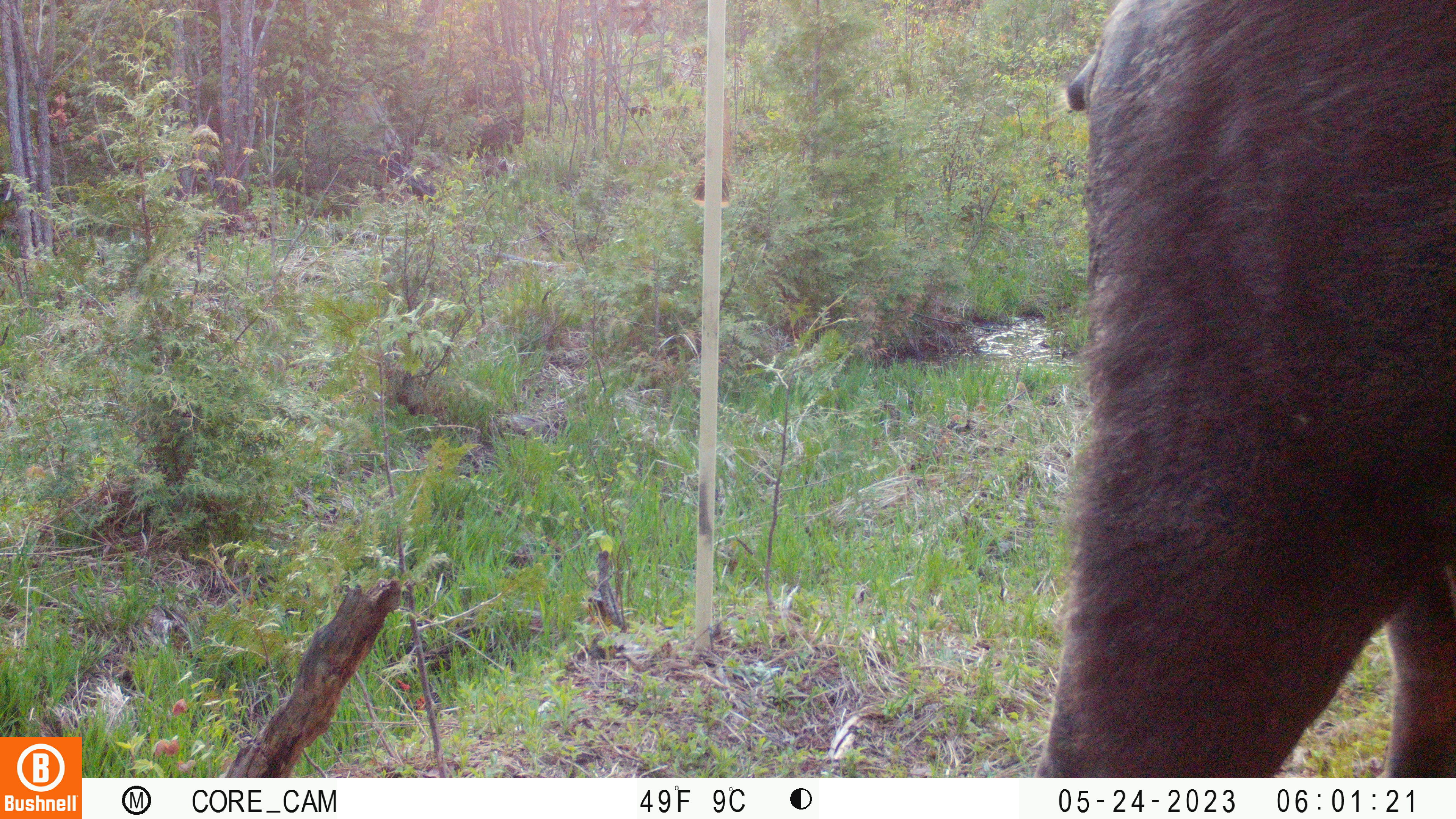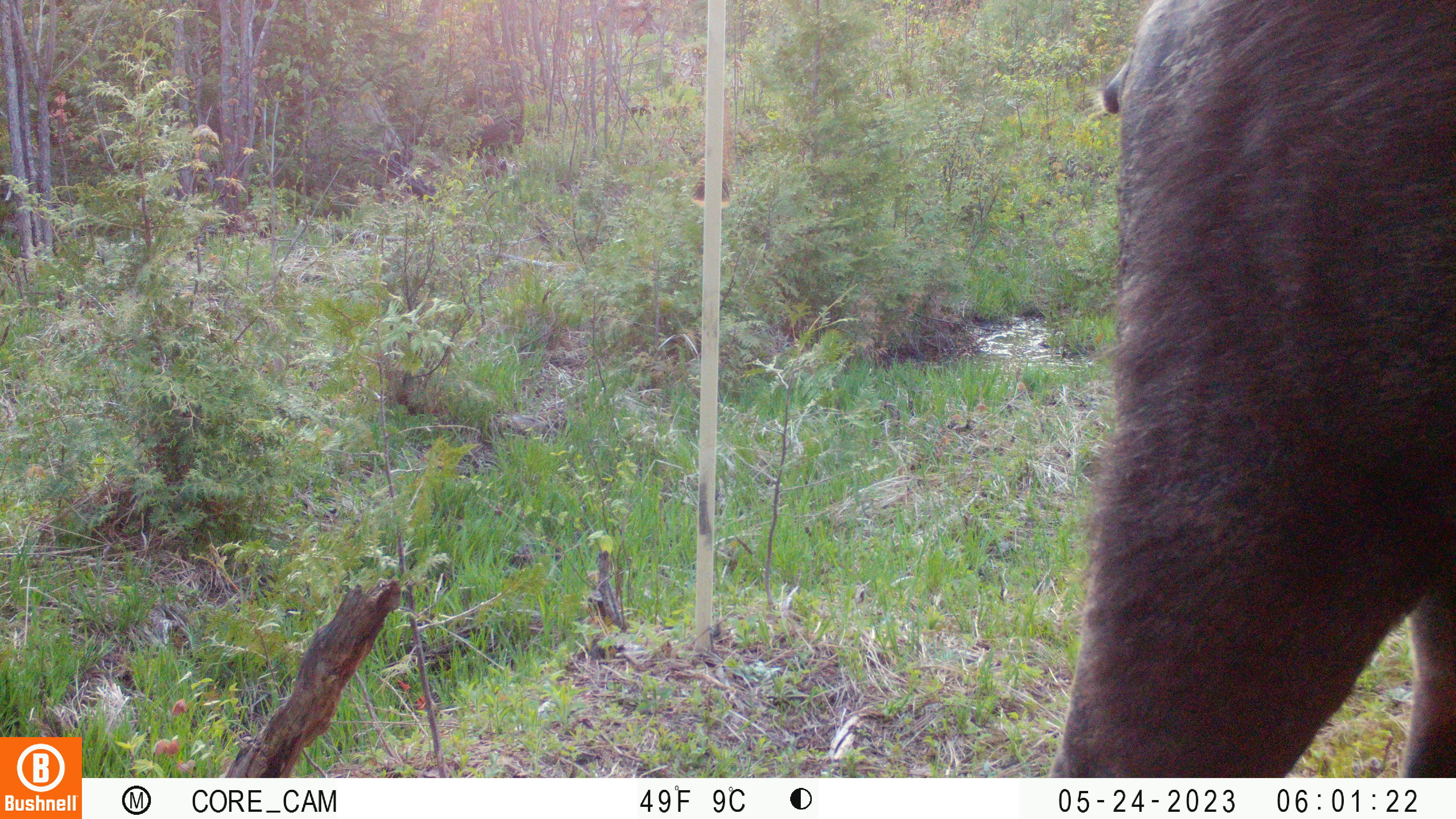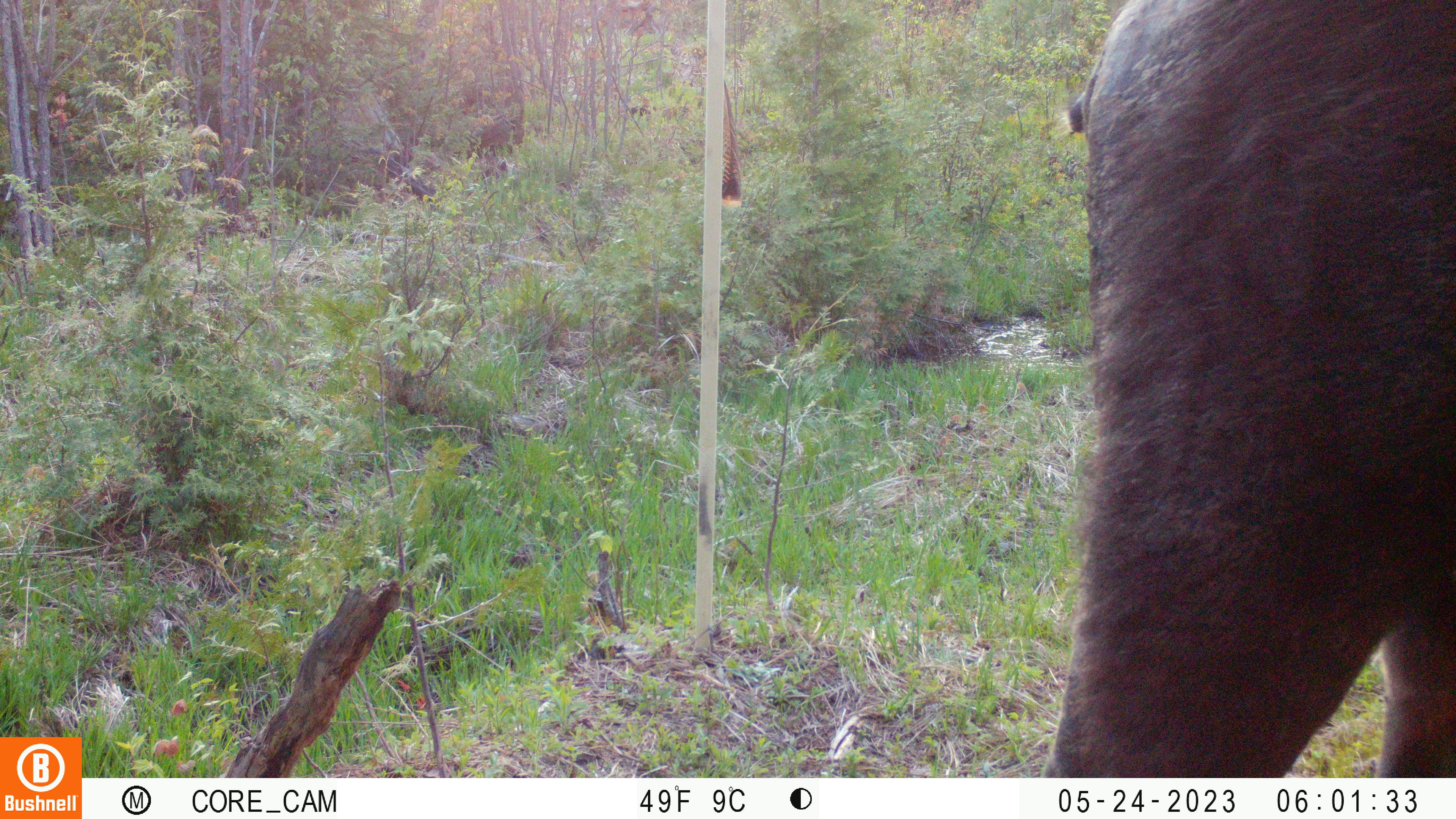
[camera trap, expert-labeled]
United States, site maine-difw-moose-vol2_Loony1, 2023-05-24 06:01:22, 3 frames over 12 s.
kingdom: Animalia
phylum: Chordata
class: Mammalia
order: Artiodactyla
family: Cervidae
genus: Alces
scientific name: Alces alces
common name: moose